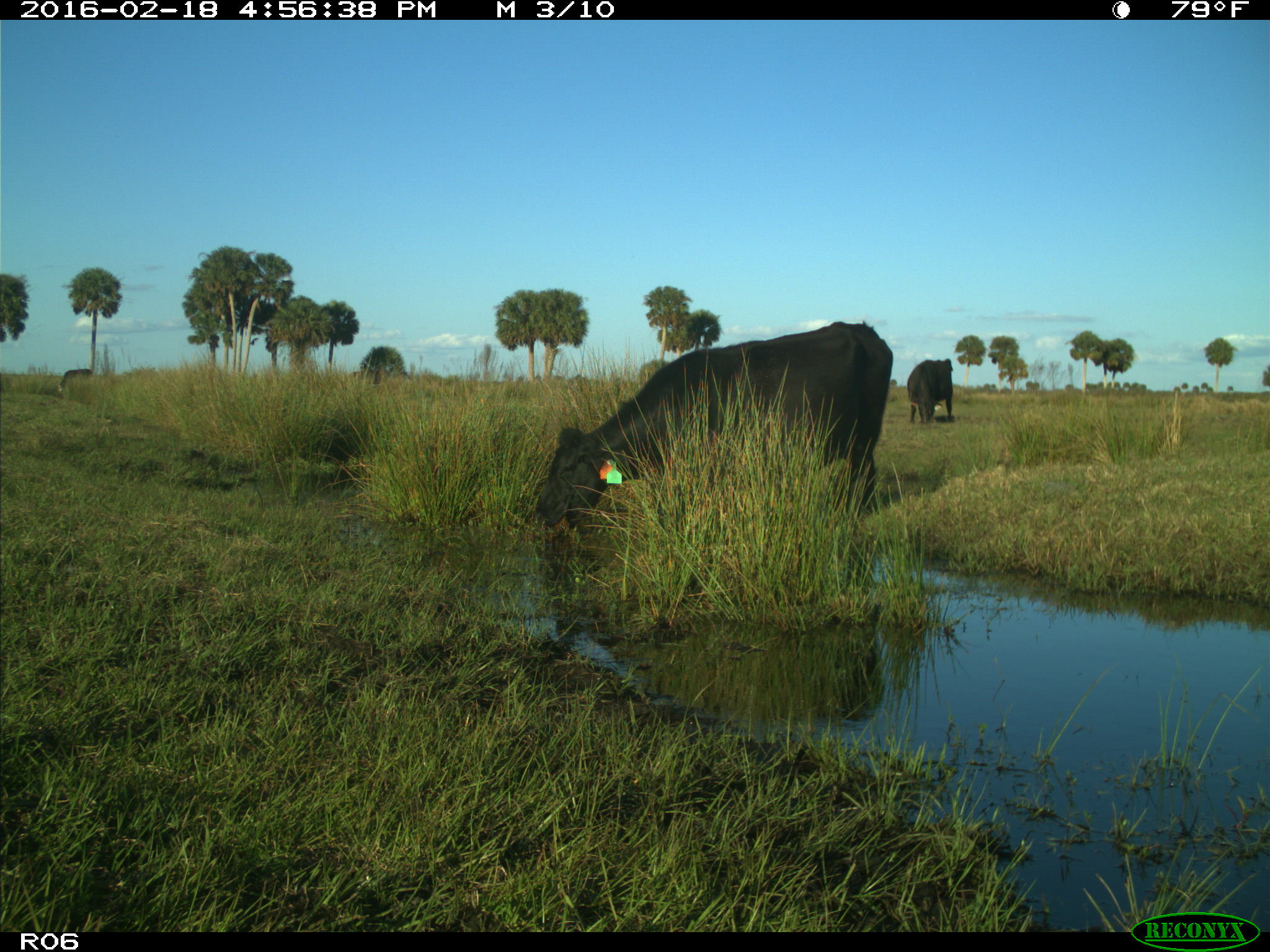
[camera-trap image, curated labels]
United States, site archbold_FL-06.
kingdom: Animalia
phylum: Chordata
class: Mammalia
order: Artiodactyla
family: Bovidae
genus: Bos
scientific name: Bos taurus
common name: domestic cow